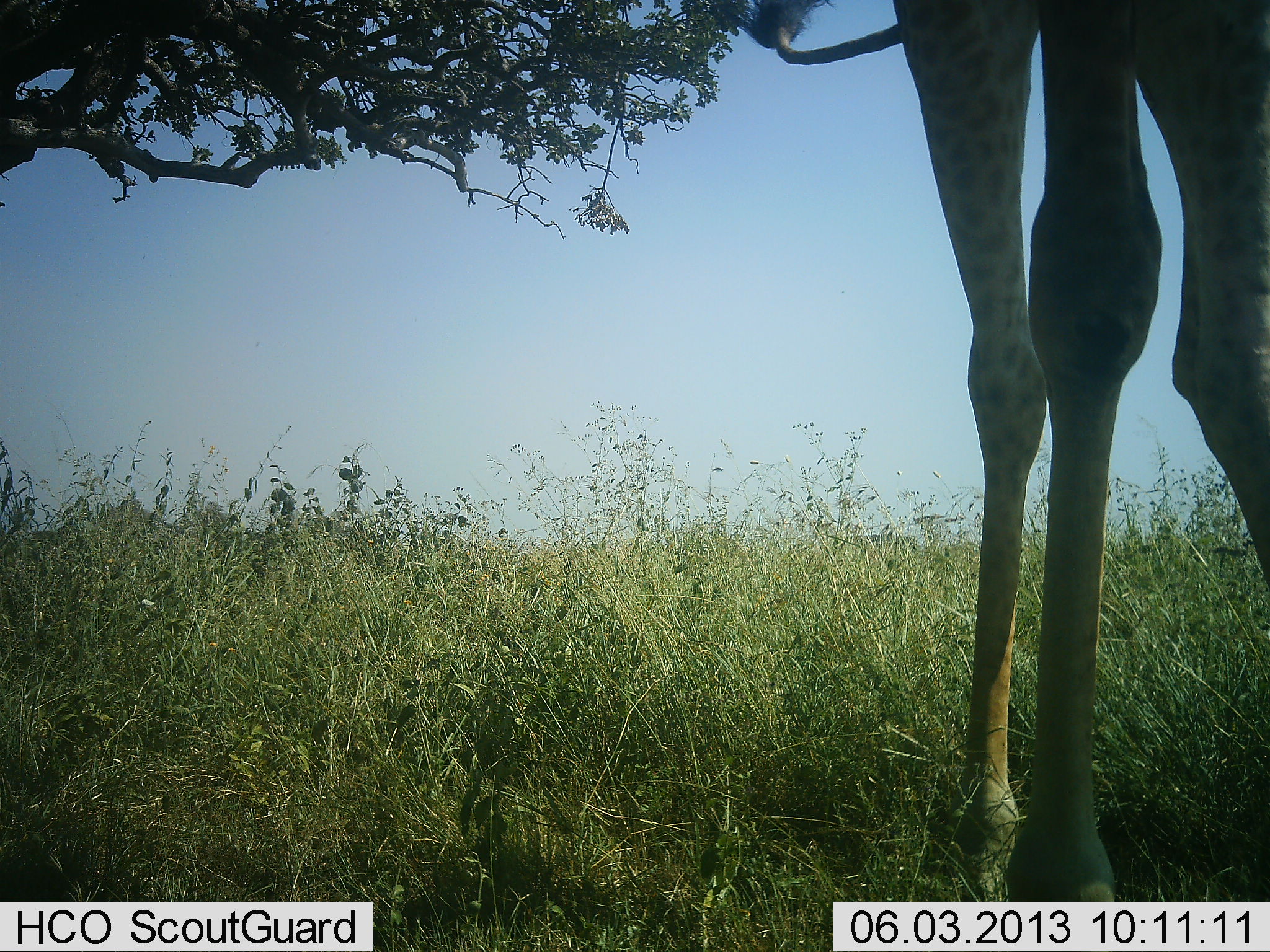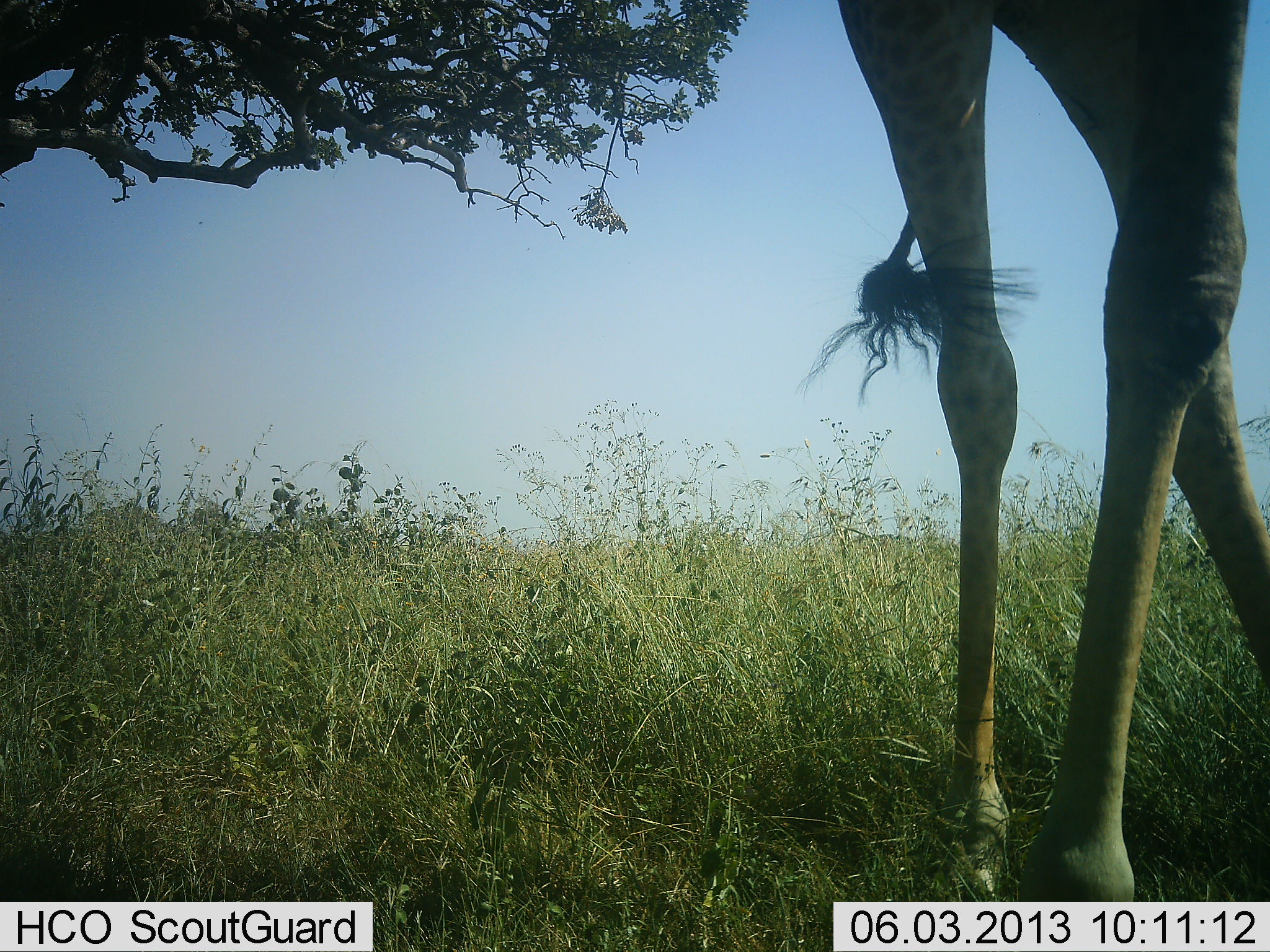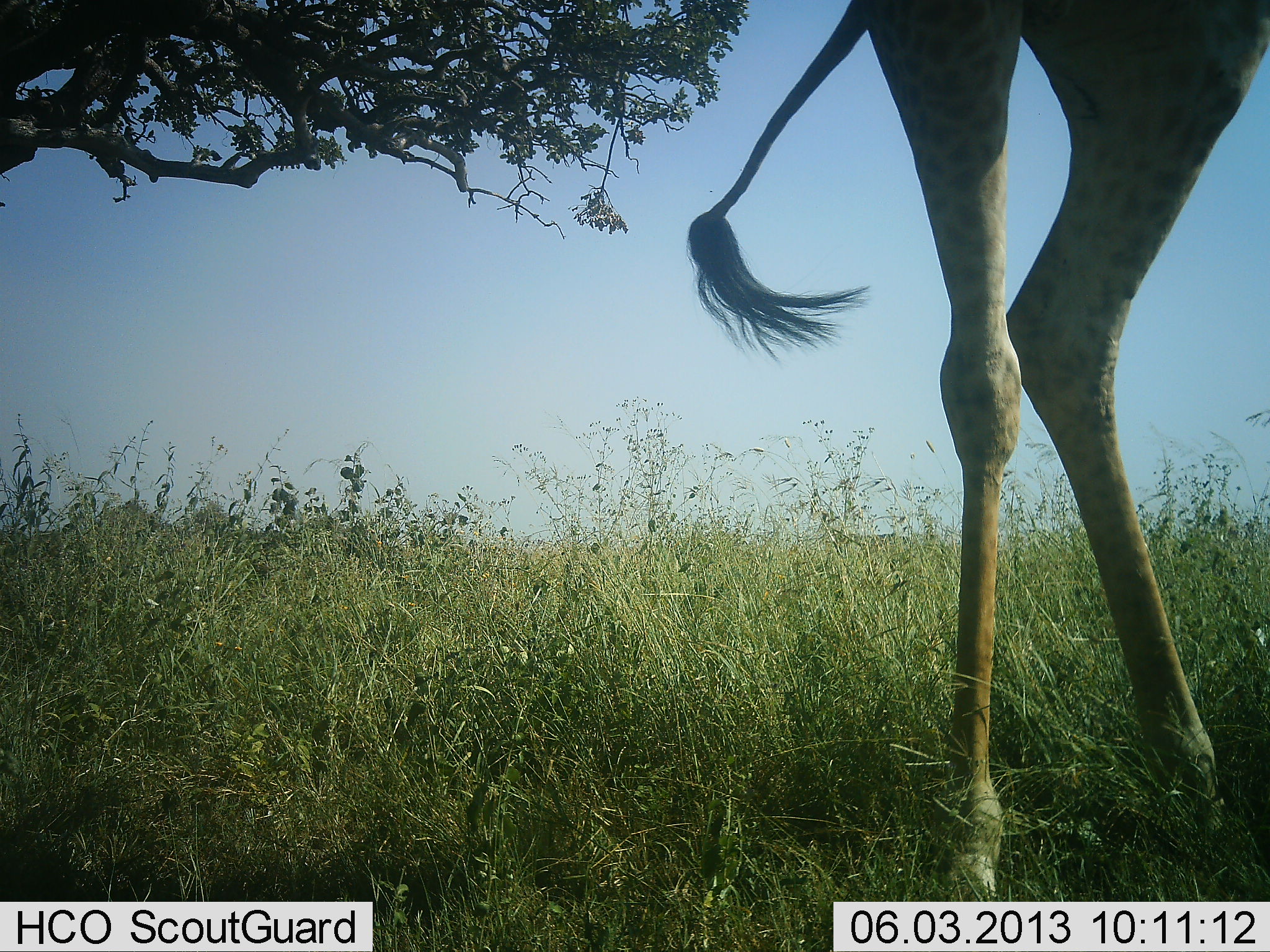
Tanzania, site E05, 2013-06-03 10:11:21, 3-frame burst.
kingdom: Animalia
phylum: Chordata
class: Mammalia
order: Artiodactyla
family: Giraffidae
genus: Giraffa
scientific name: Giraffa camelopardalis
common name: giraffe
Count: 1.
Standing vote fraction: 59%.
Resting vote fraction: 0%.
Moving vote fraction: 35%.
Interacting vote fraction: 0%.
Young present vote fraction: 0%.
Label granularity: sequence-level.